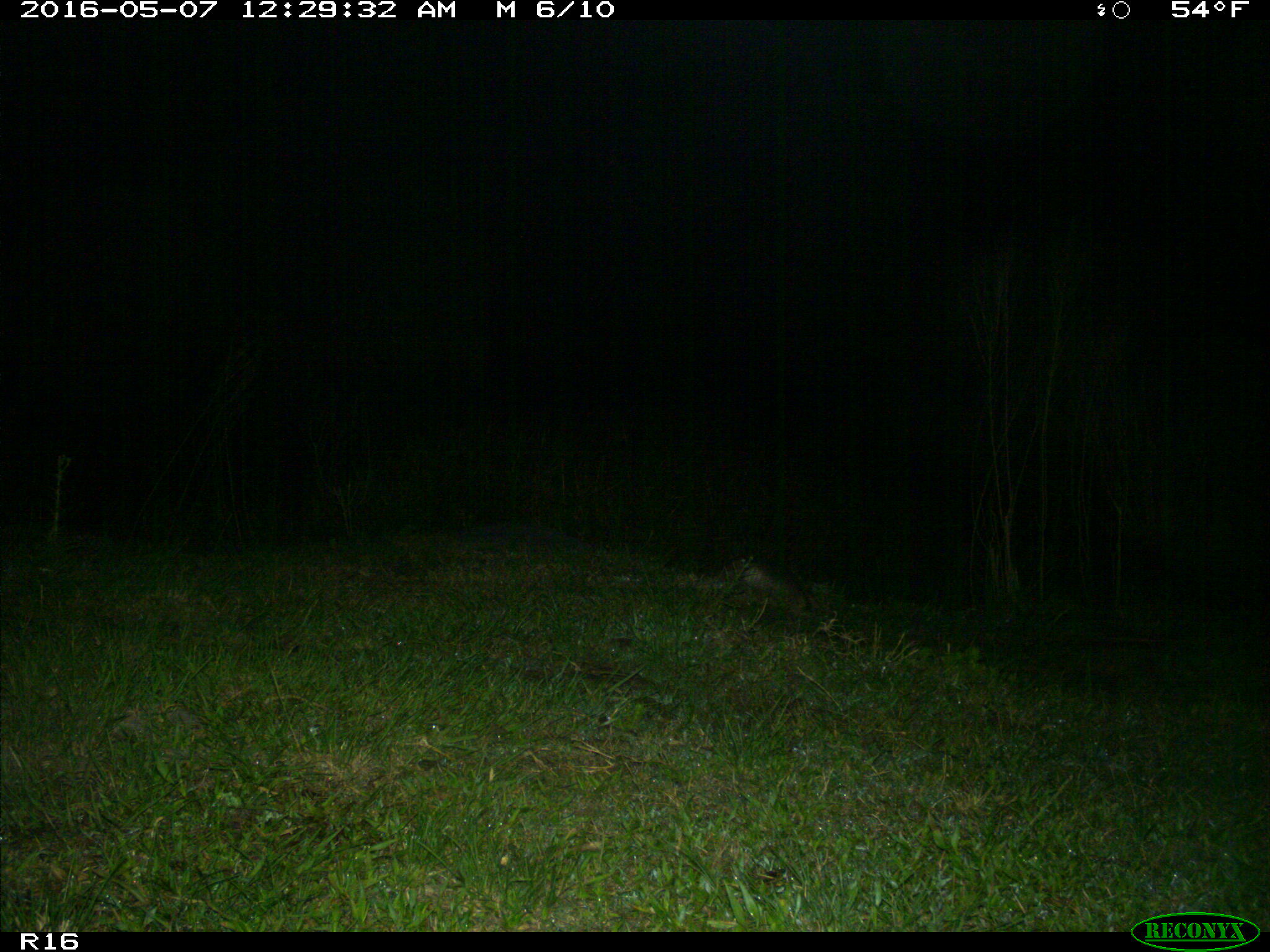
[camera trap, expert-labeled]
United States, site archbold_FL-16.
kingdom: Animalia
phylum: Chordata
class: Mammalia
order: Cingulata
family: Dasypodidae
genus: Dasypus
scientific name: Dasypus novemcinctus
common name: nine-banded armadillo